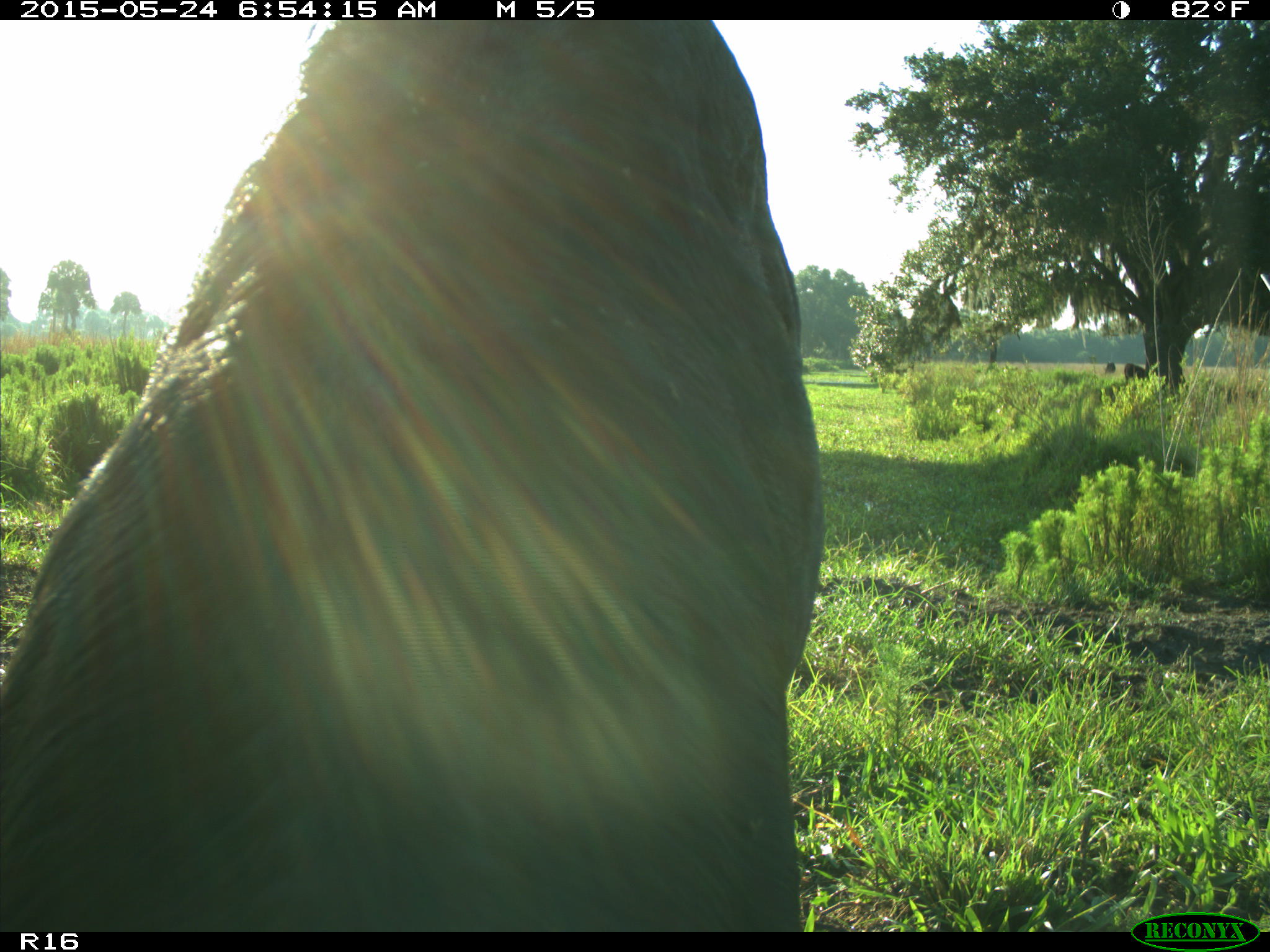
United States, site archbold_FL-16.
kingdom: Animalia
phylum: Chordata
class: Mammalia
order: Artiodactyla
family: Bovidae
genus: Bos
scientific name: Bos taurus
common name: domestic cow